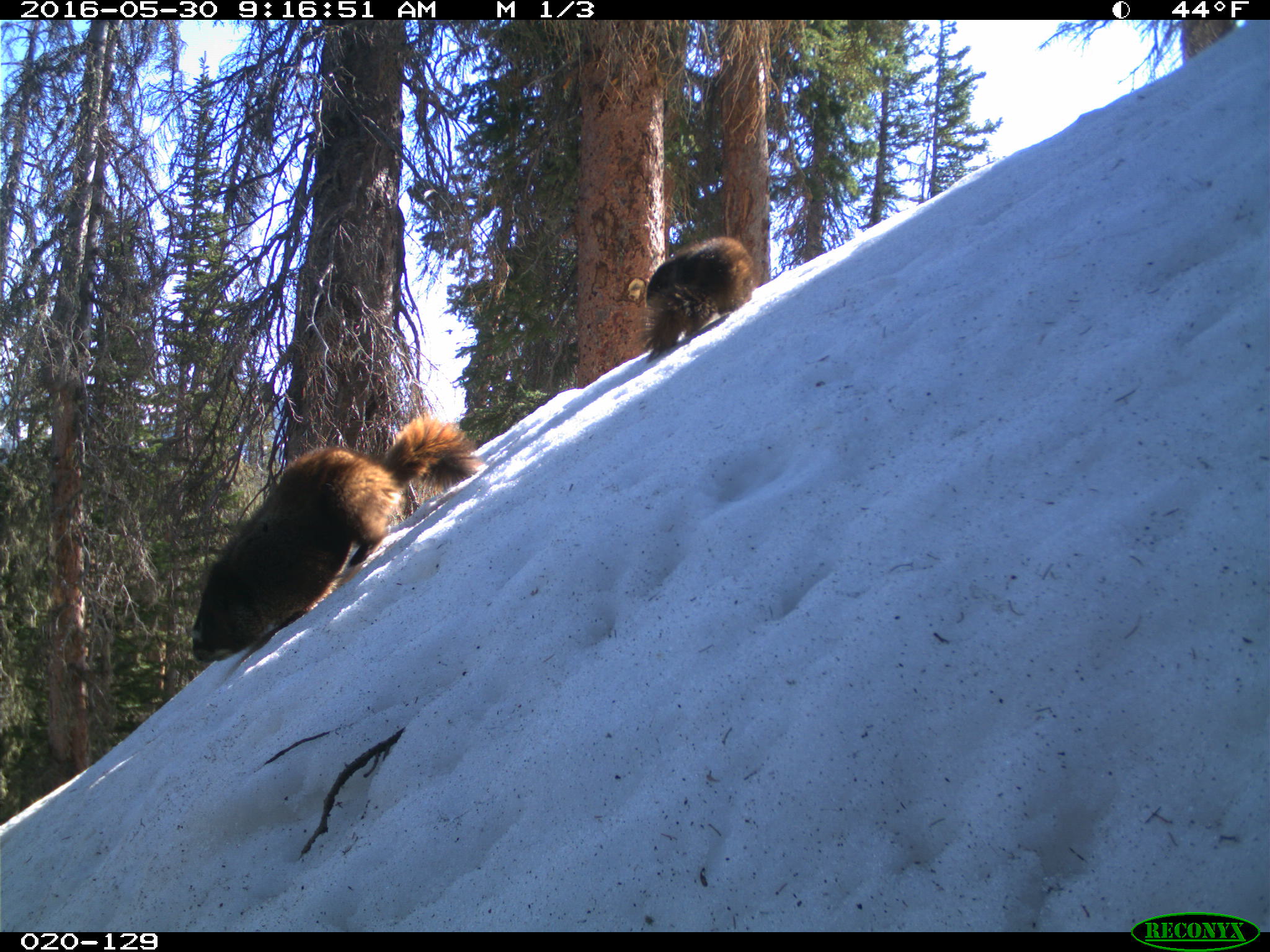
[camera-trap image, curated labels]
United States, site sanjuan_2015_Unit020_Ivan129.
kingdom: Animalia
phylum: Chordata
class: Mammalia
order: Rodentia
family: Sciuridae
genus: Marmota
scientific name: Marmota flaviventris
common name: yellow-bellied marmot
Marmota flaviventris (yellow-bellied marmot).